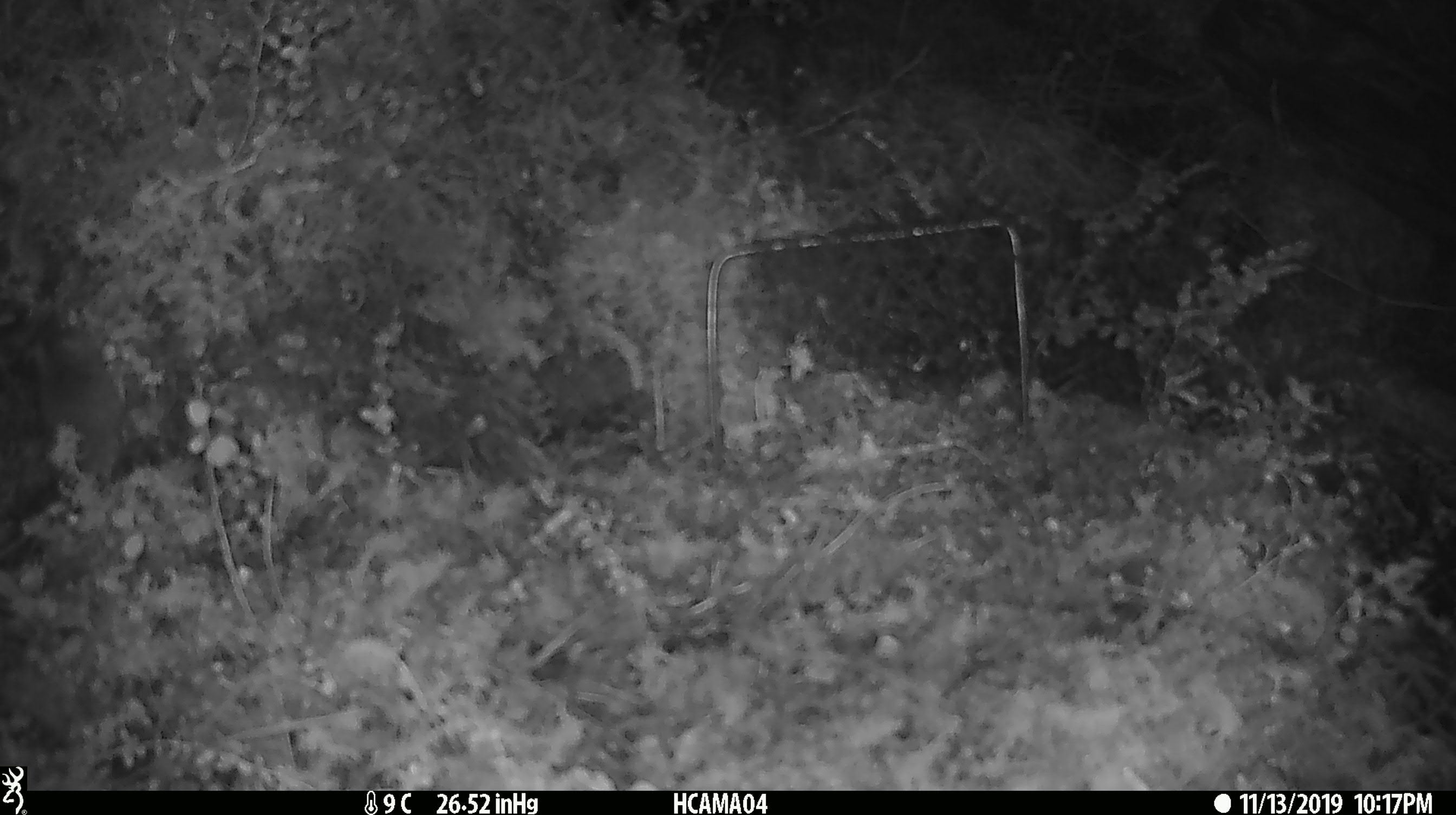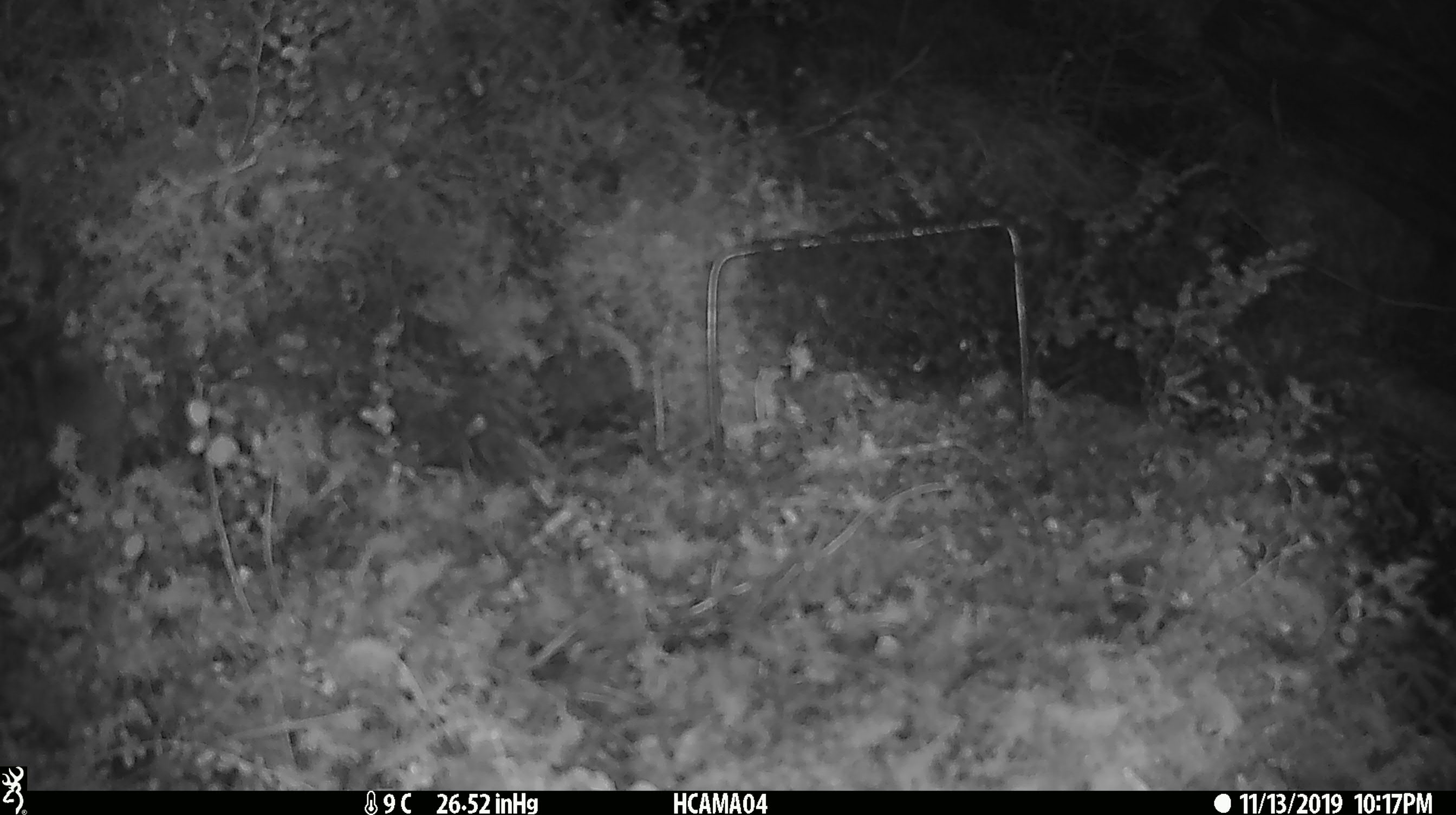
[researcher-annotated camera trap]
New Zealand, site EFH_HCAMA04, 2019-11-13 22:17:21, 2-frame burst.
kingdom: Animalia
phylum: Chordata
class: Mammalia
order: Rodentia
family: Muridae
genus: Mus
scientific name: Mus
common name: mouse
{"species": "mouse (Mus)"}